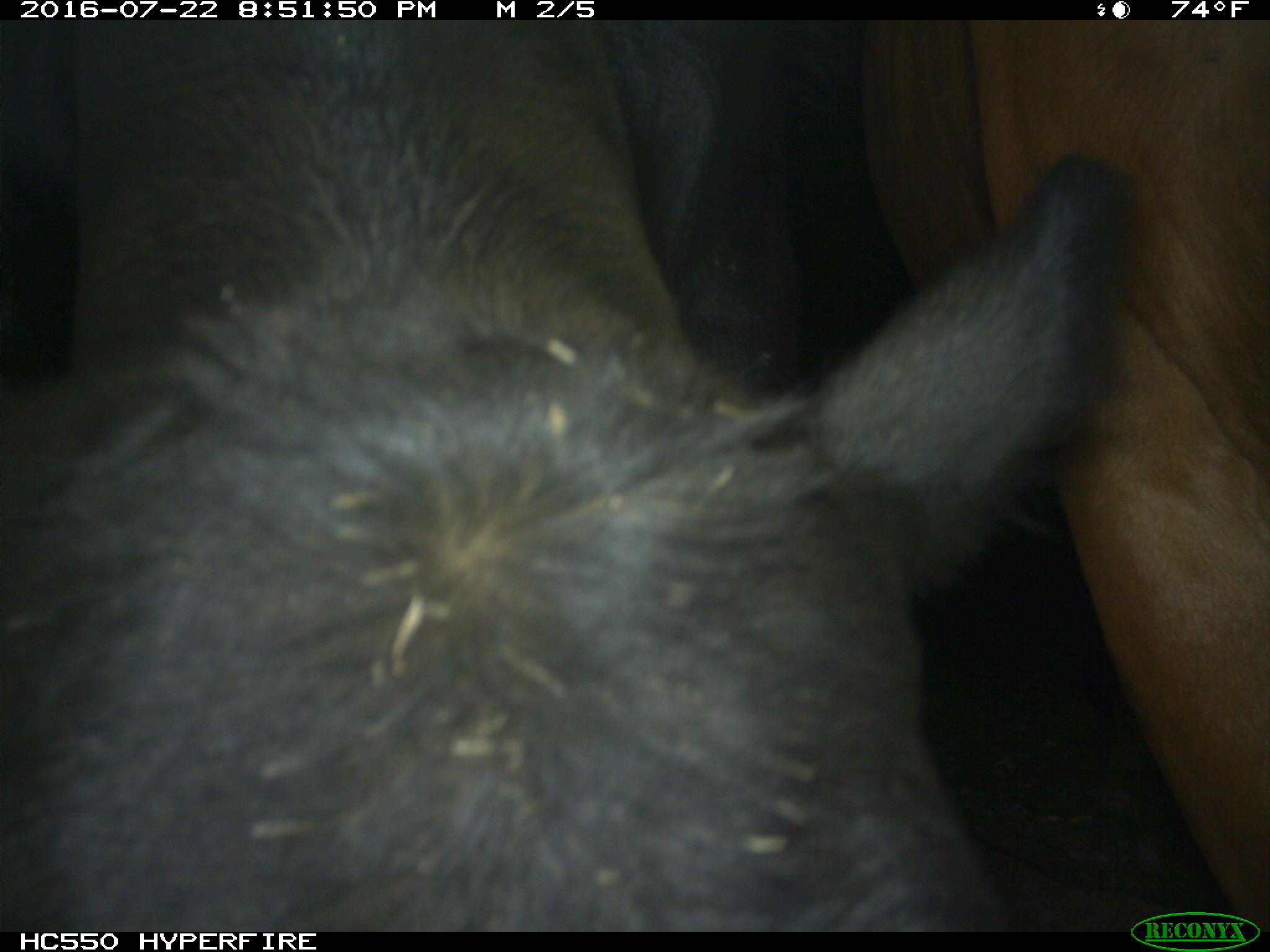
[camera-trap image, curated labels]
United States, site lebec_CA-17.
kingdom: Animalia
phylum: Chordata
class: Mammalia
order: Artiodactyla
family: Bovidae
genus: Bos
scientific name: Bos taurus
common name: domestic cow